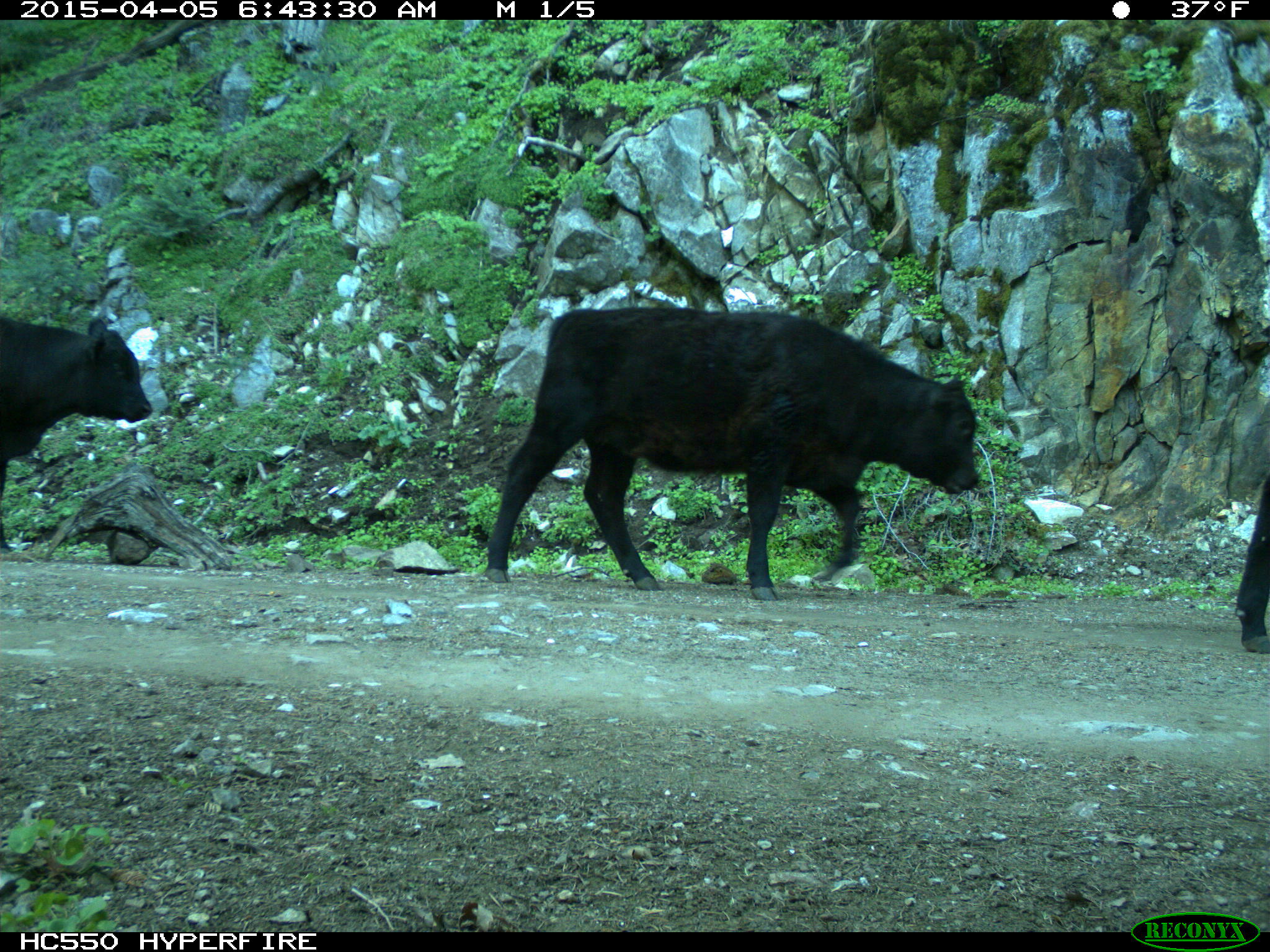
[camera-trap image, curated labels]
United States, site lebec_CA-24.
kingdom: Animalia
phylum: Chordata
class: Mammalia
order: Artiodactyla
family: Bovidae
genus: Bos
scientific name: Bos taurus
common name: domestic cow